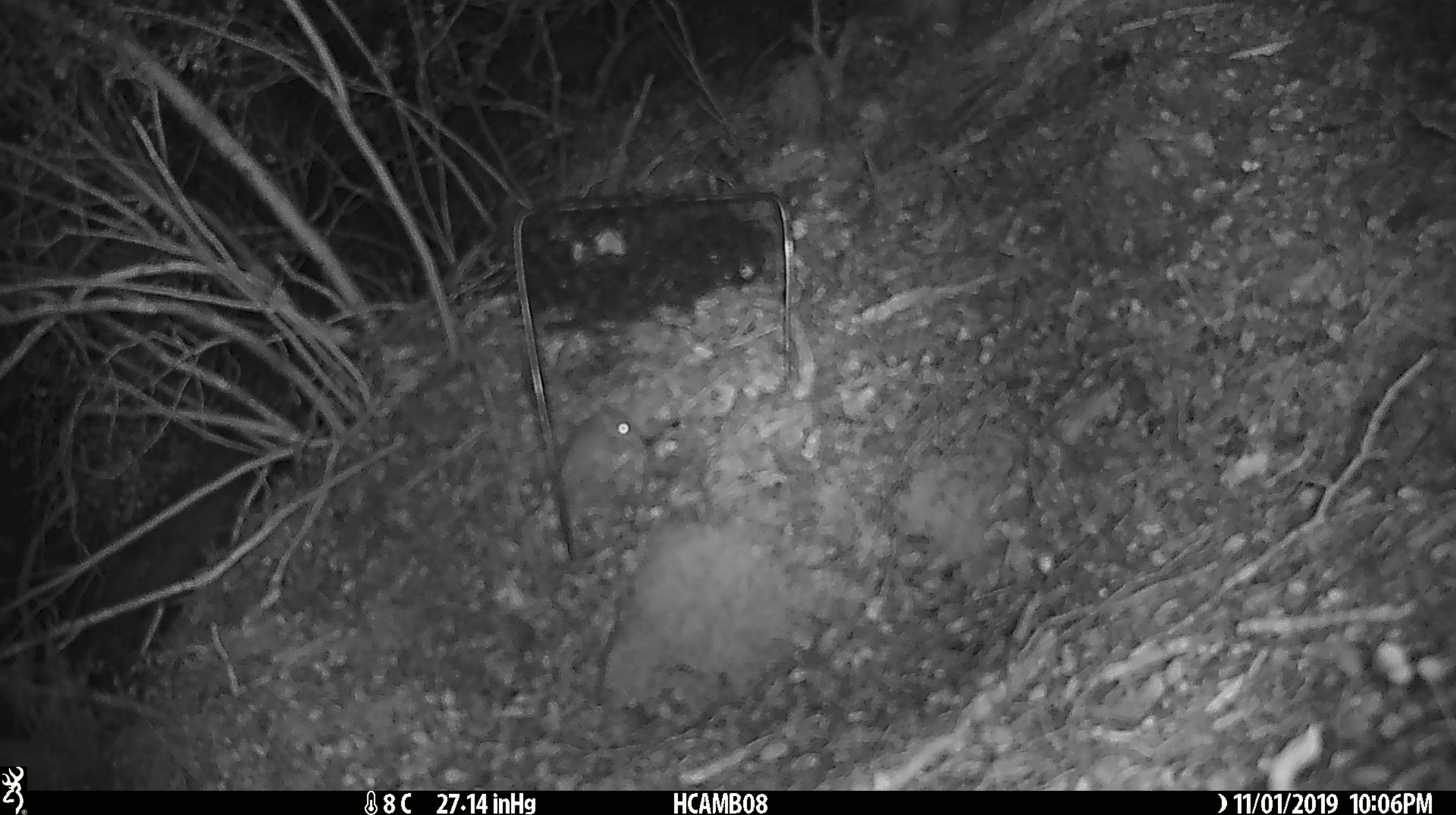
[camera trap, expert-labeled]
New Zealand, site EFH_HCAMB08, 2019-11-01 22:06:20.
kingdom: Animalia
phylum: Chordata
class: Mammalia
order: Rodentia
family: Muridae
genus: Mus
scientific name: Mus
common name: mouse